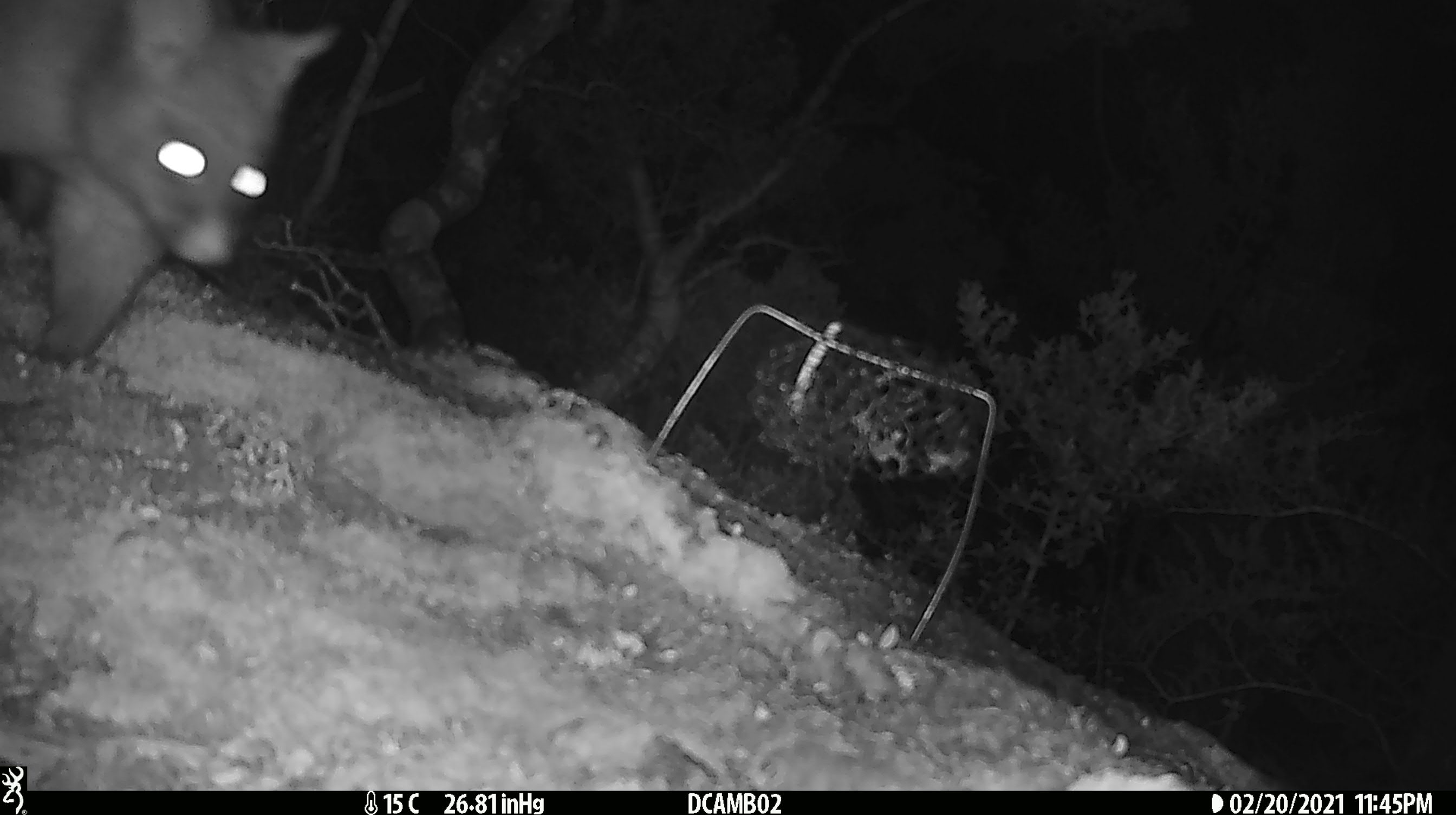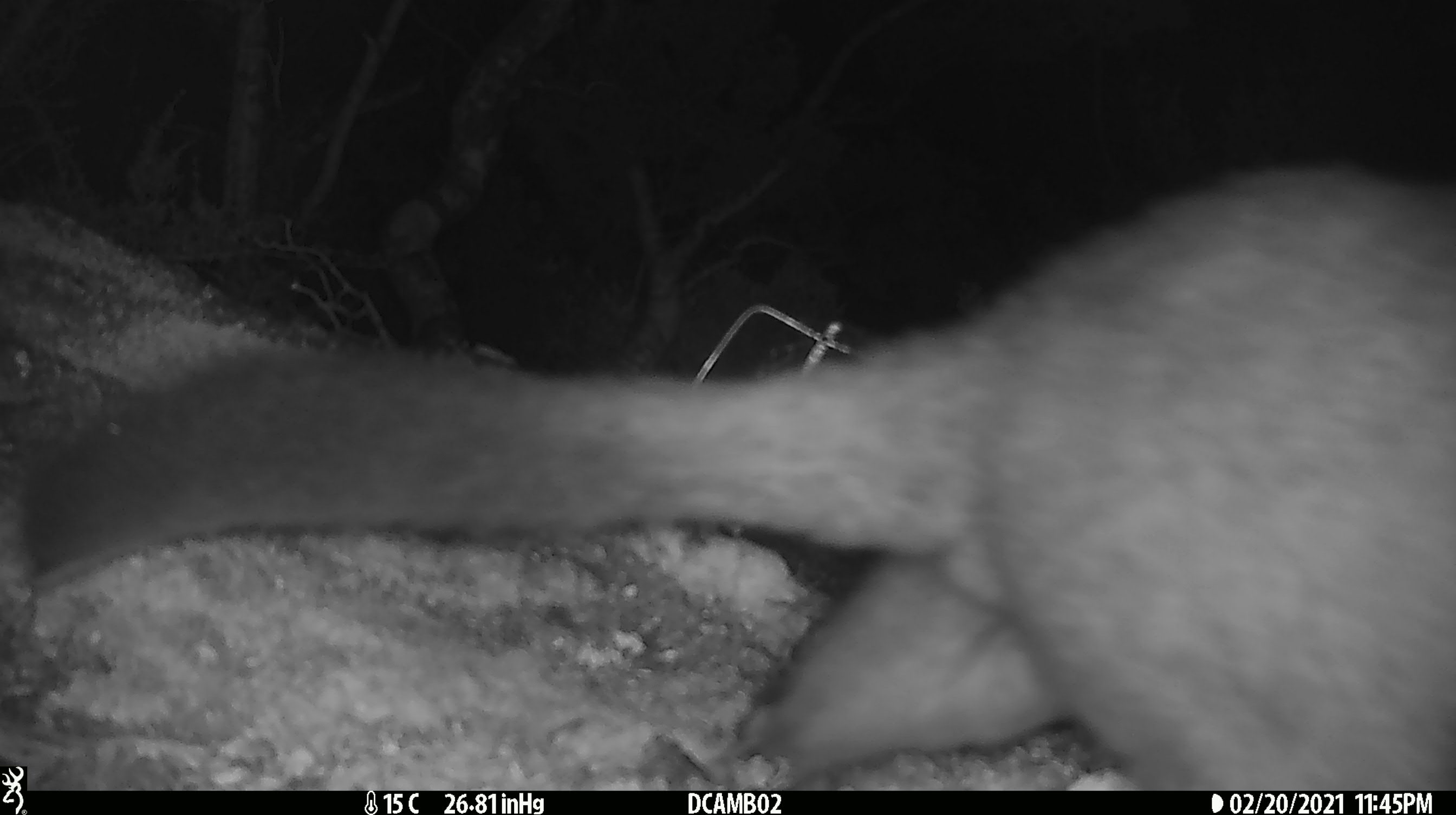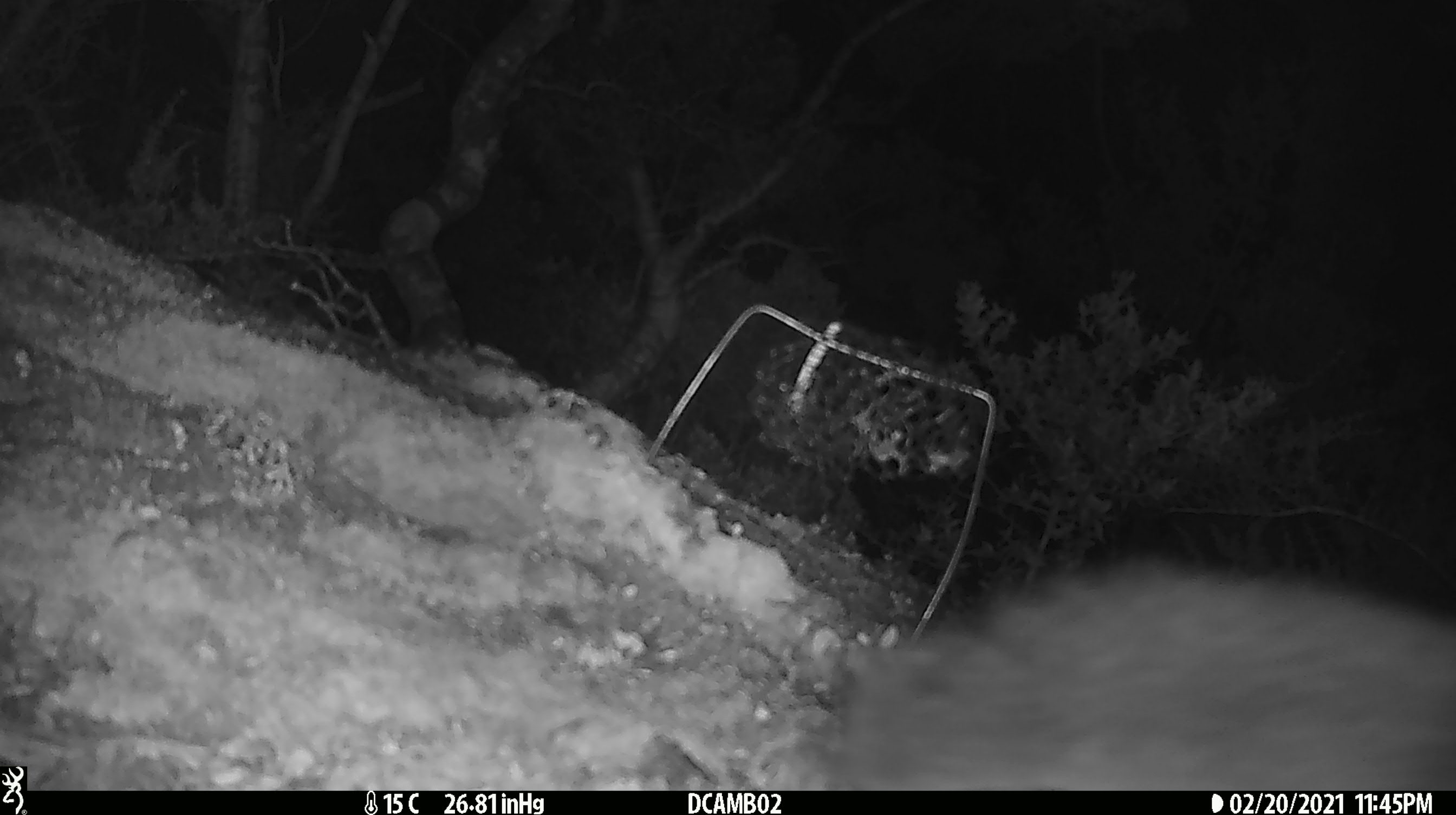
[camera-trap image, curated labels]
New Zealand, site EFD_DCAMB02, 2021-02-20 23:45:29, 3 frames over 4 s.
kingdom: Animalia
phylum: Chordata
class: Mammalia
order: Diprotodontia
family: Phalangeridae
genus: Trichosurus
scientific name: Trichosurus vulpecula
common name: common brushtail possum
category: possum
Possum (common brushtail possum) (Trichosurus vulpecula).